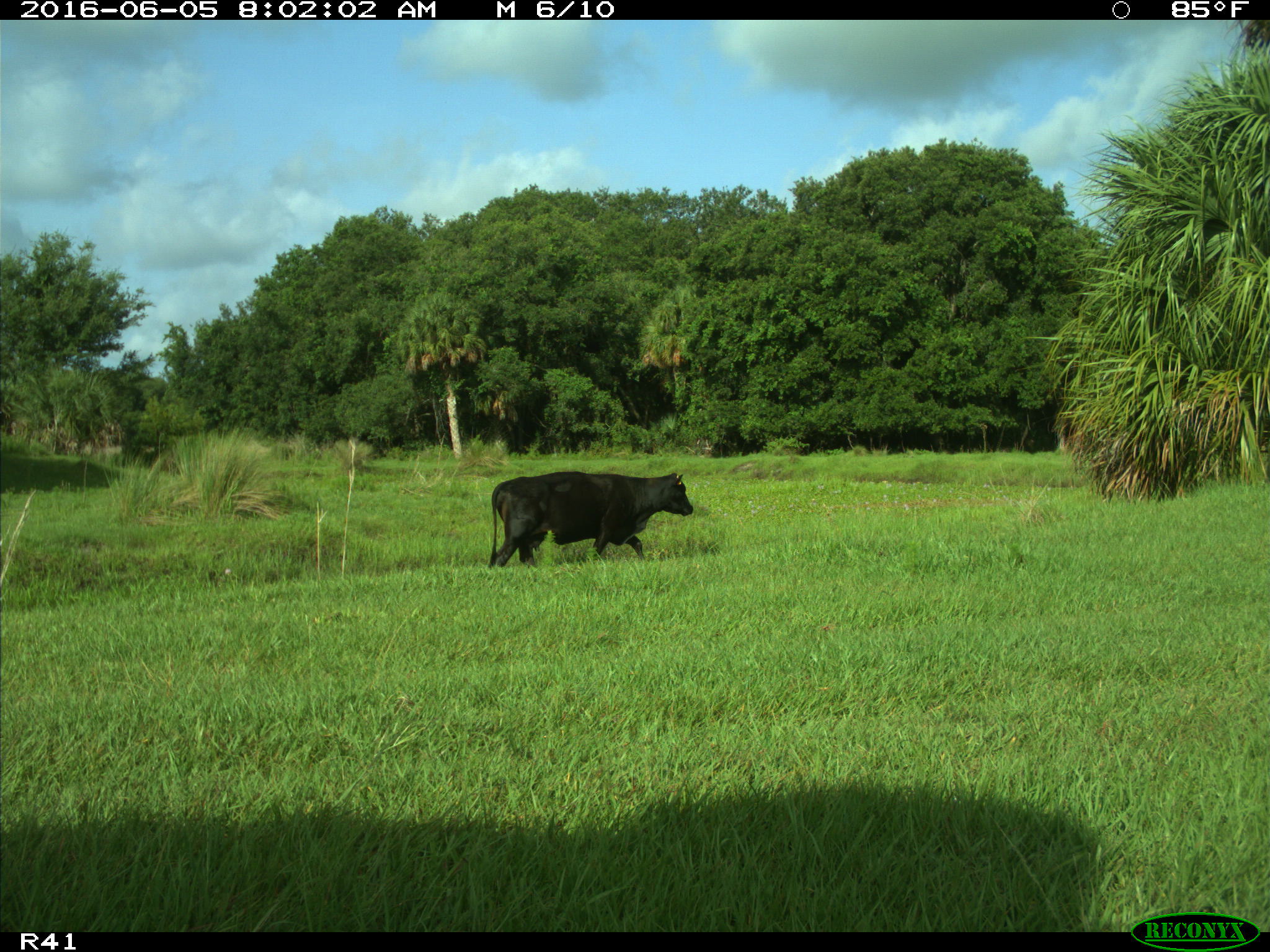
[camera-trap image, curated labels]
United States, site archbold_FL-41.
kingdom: Animalia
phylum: Chordata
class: Mammalia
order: Artiodactyla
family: Bovidae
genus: Bos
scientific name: Bos taurus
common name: domestic cow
Bos taurus (domestic cow).